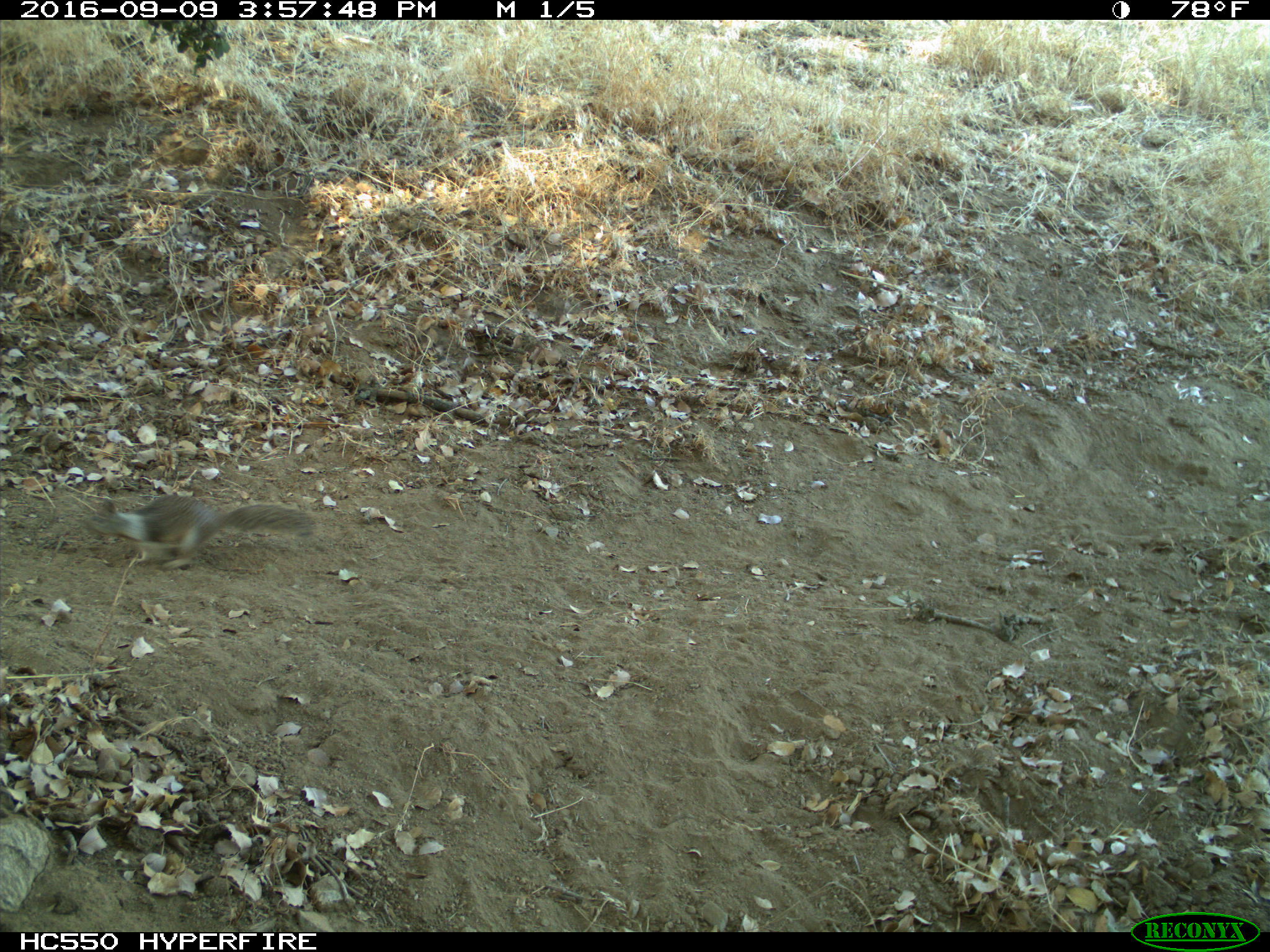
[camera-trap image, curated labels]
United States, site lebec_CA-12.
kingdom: Animalia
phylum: Chordata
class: Mammalia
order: Rodentia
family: Sciuridae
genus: Otospermophilus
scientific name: Otospermophilus beecheyi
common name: california ground squirrel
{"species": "Otospermophilus beecheyi (california ground squirrel)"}